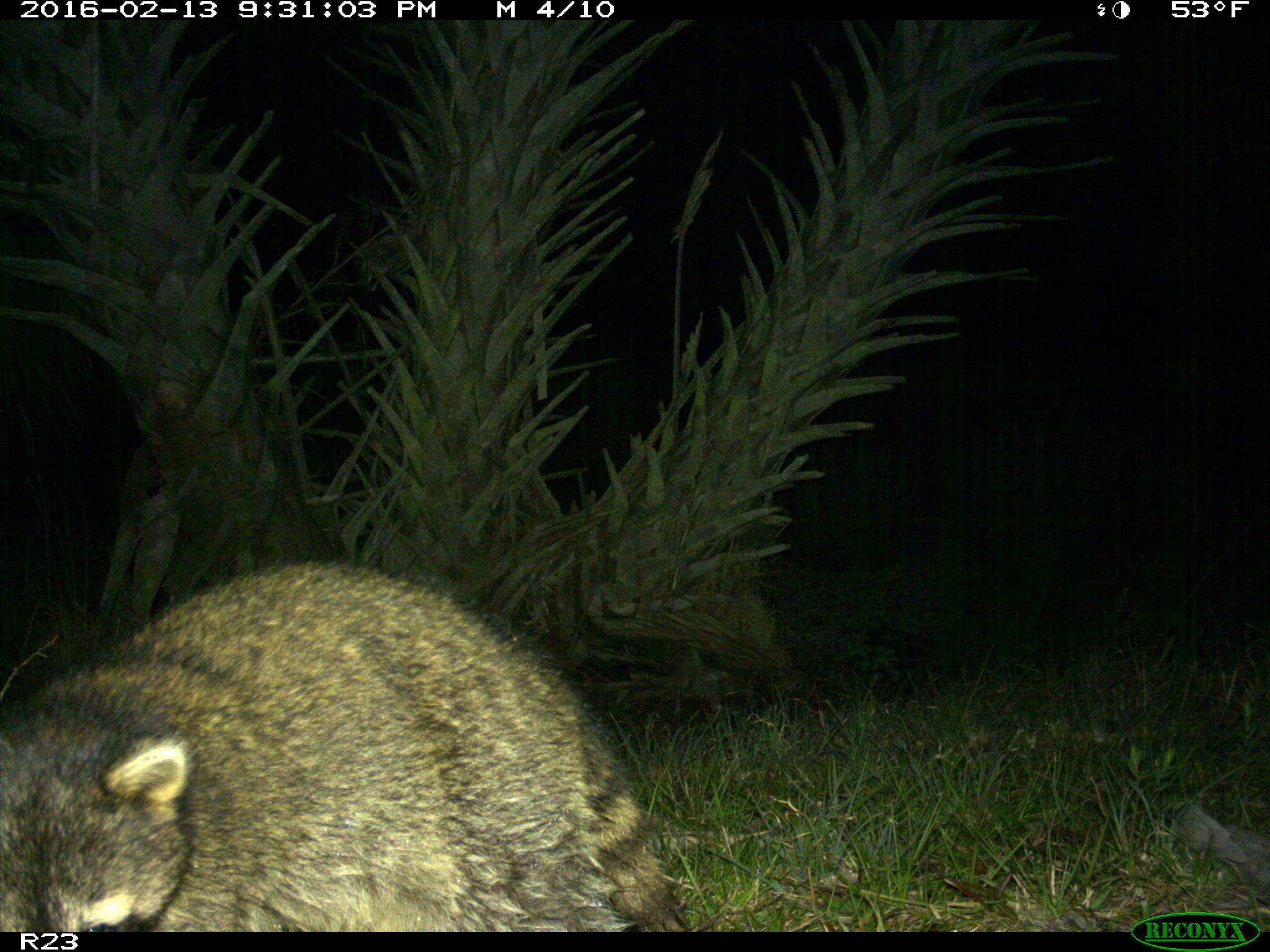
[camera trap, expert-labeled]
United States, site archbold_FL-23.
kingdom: Animalia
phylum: Chordata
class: Mammalia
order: Carnivora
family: Procyonidae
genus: Procyon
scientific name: Procyon lotor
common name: common raccoon